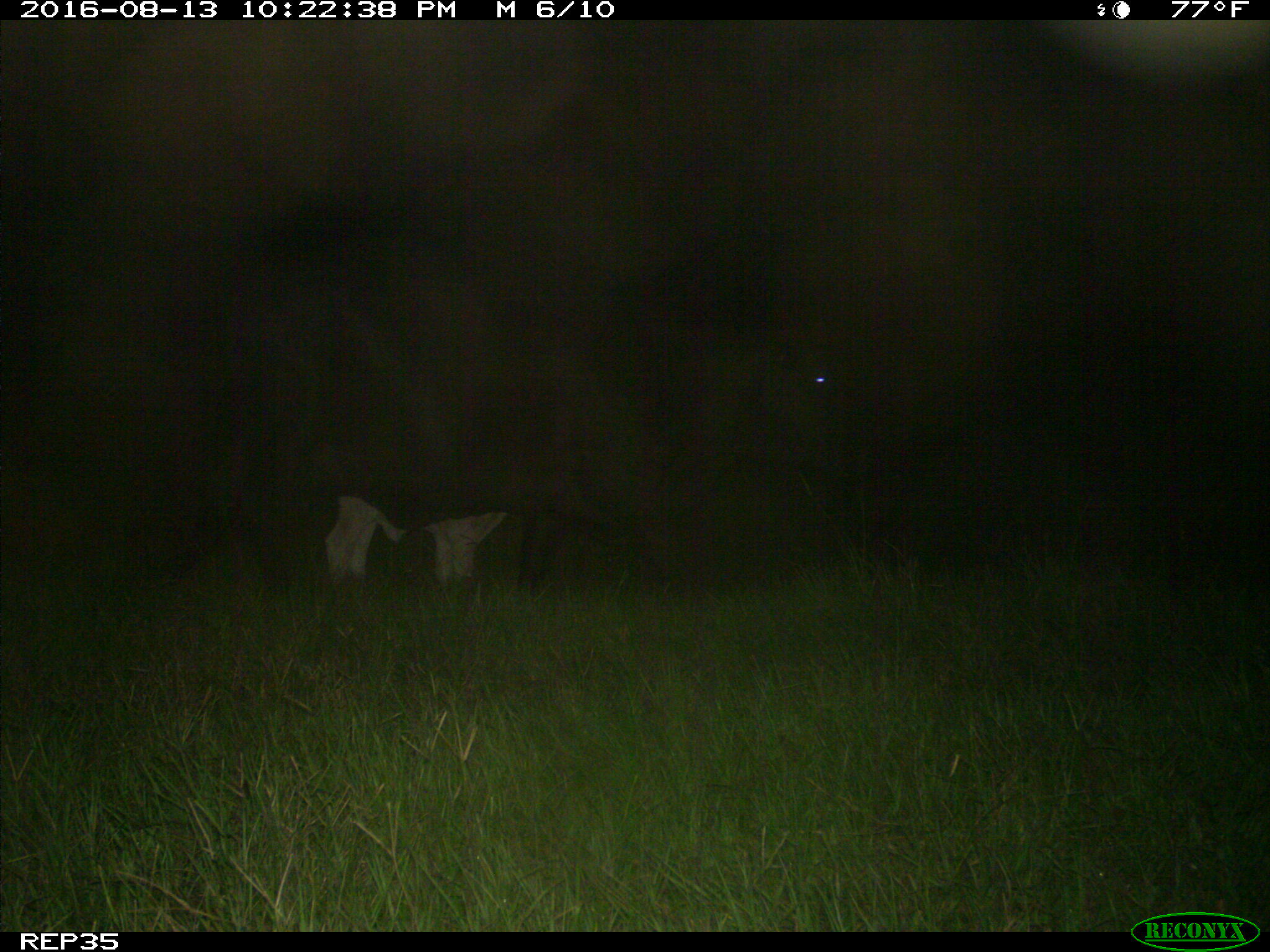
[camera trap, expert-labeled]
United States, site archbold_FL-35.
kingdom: Animalia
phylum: Chordata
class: Mammalia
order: Artiodactyla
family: Bovidae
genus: Bos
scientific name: Bos taurus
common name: domestic cow